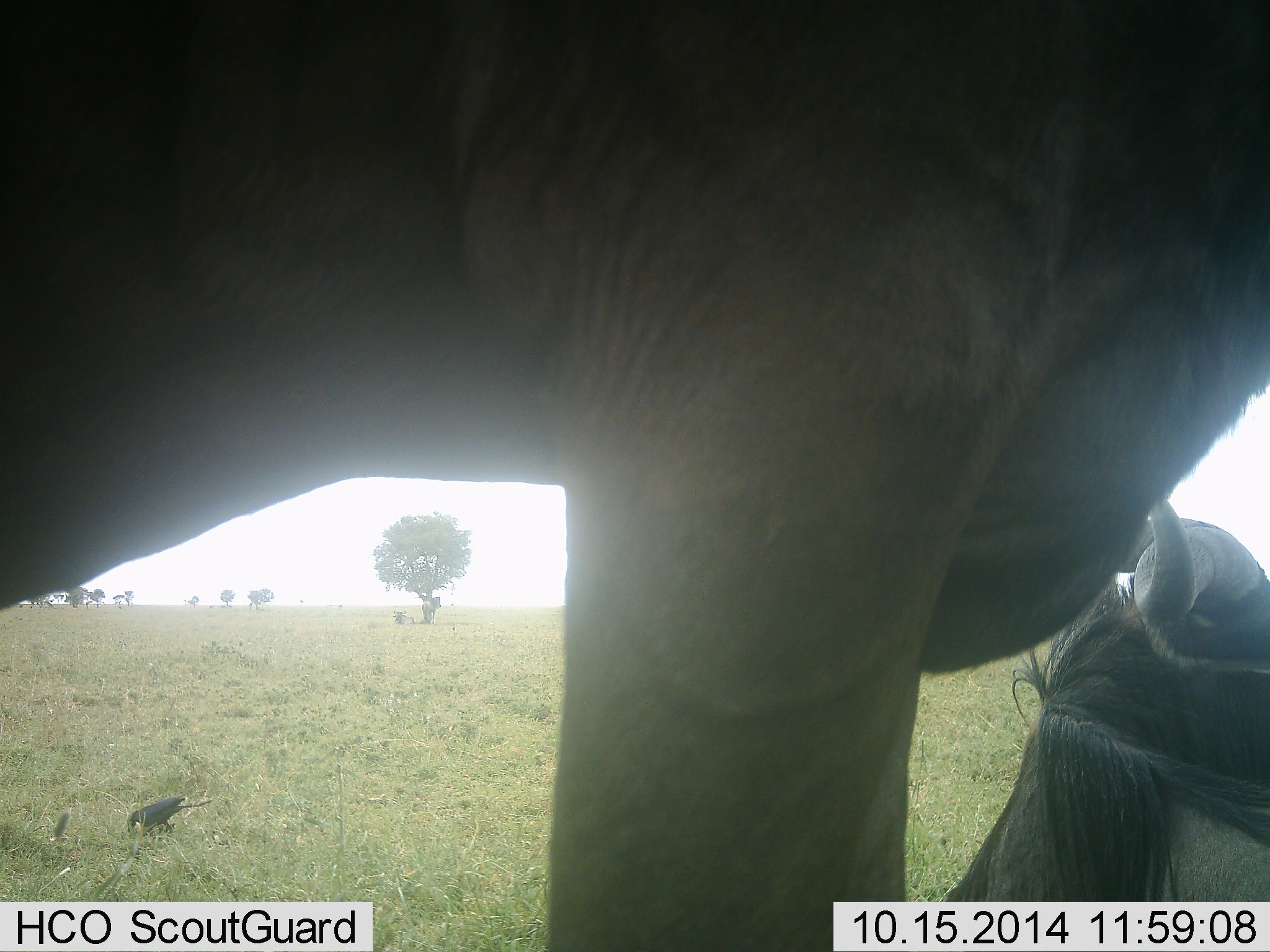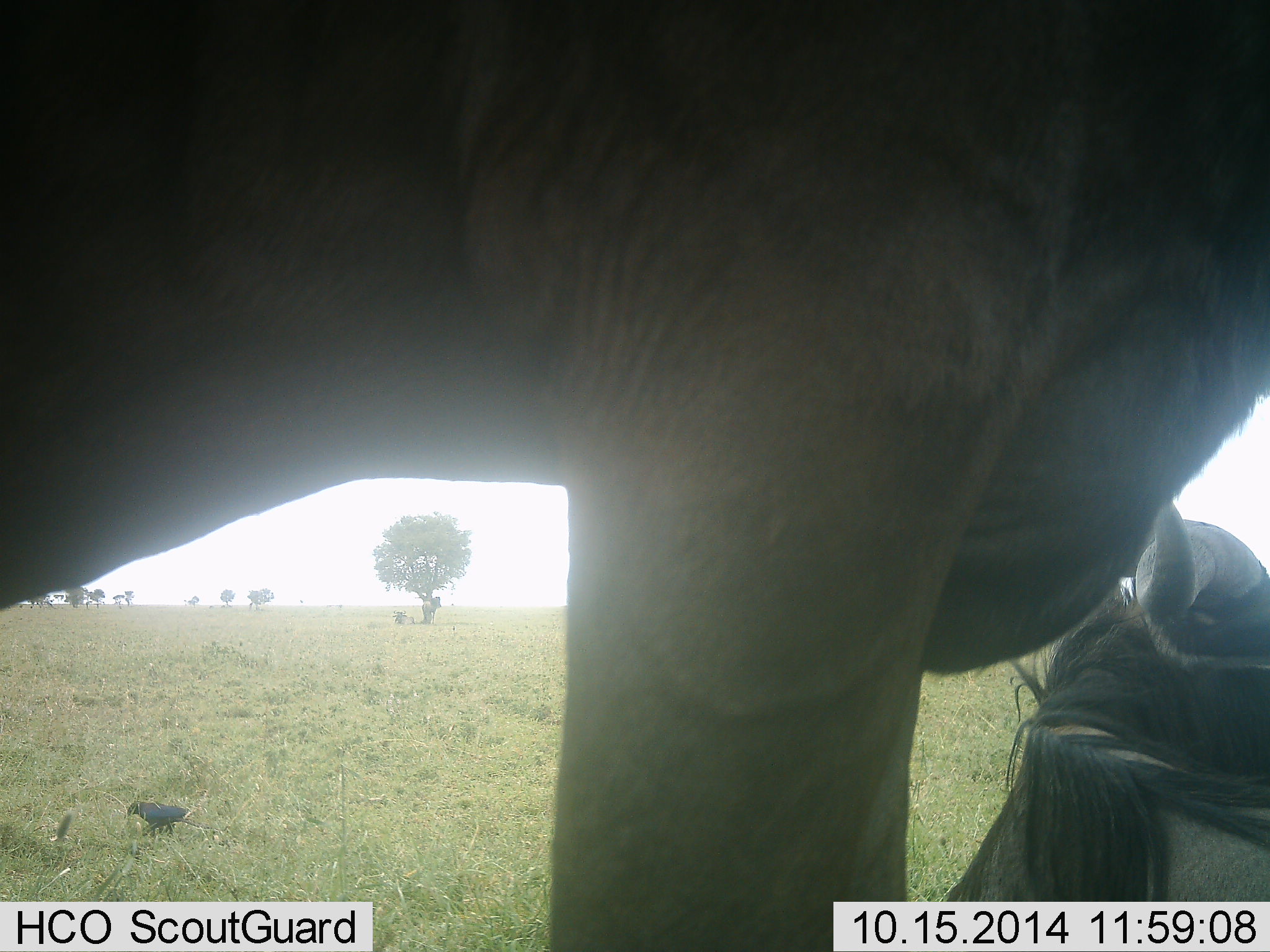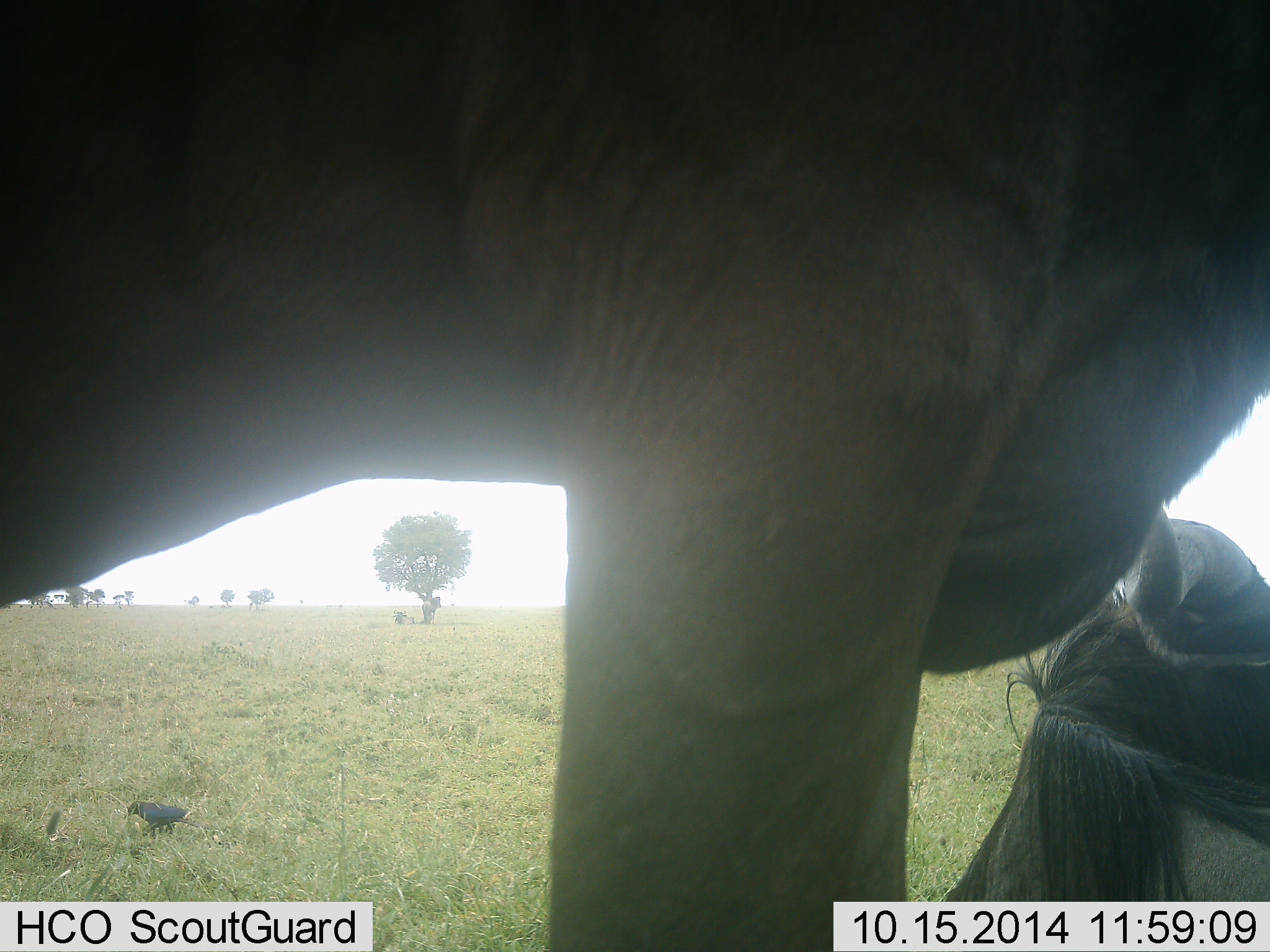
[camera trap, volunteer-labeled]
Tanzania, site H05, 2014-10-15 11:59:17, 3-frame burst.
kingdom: Animalia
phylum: Chordata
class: Aves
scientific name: Aves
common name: bird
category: otherbird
Otherbird (bird) (Aves), count 1. Behavior (volunteer vote fractions): standing 33%, resting 0%, moving 0%, interacting 0%. Young present (vote fraction): 0%. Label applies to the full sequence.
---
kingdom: Animalia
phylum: Chordata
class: Mammalia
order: Artiodactyla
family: Bovidae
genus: Connochaetes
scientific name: Connochaetes taurinus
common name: blue wildebeest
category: wildebeest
Wildebeest (blue wildebeest) (Connochaetes taurinus), count 2. Behavior (volunteer vote fractions): standing 82%, resting 76%, moving 0%, interacting 0%. Young present (vote fraction): 0%. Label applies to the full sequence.